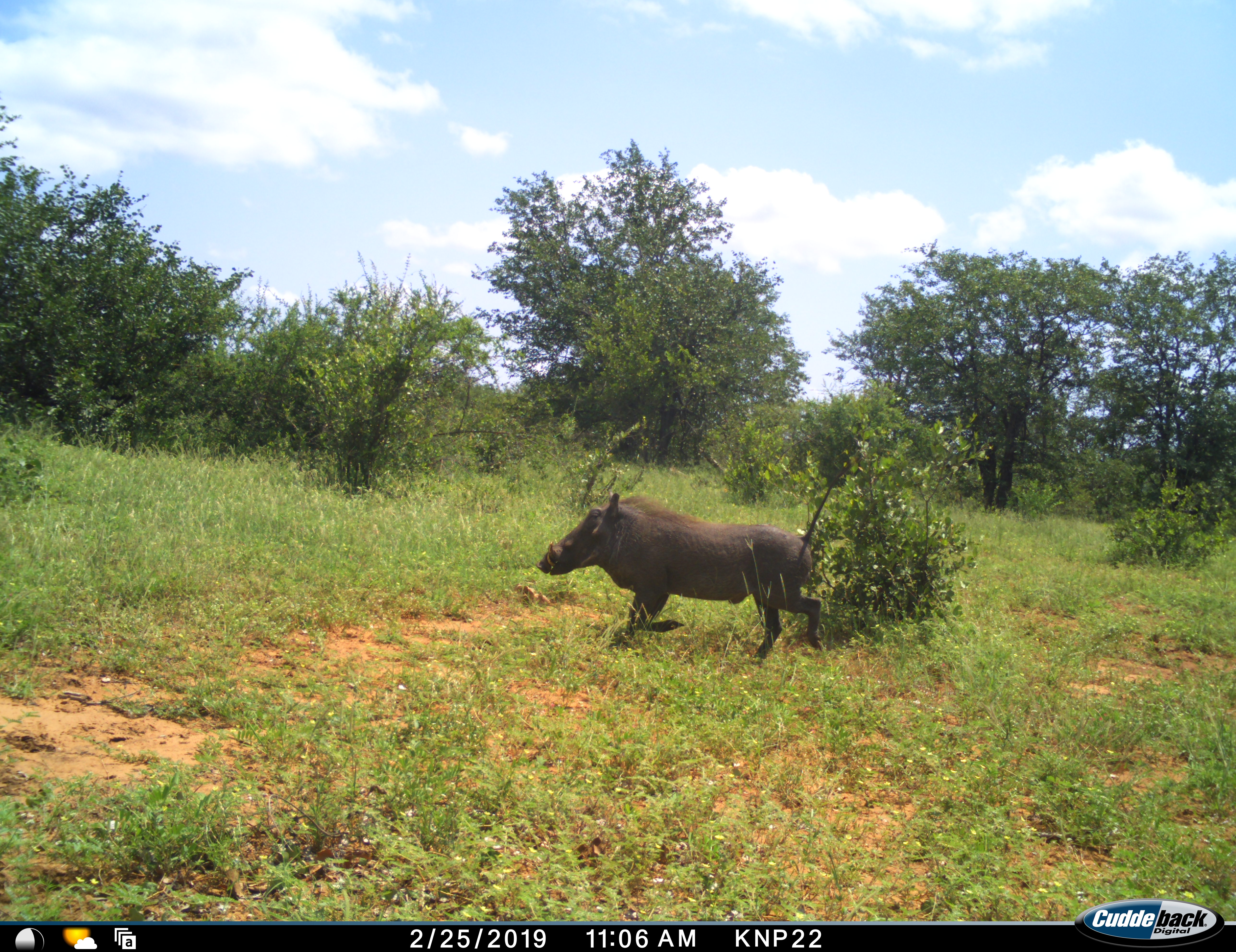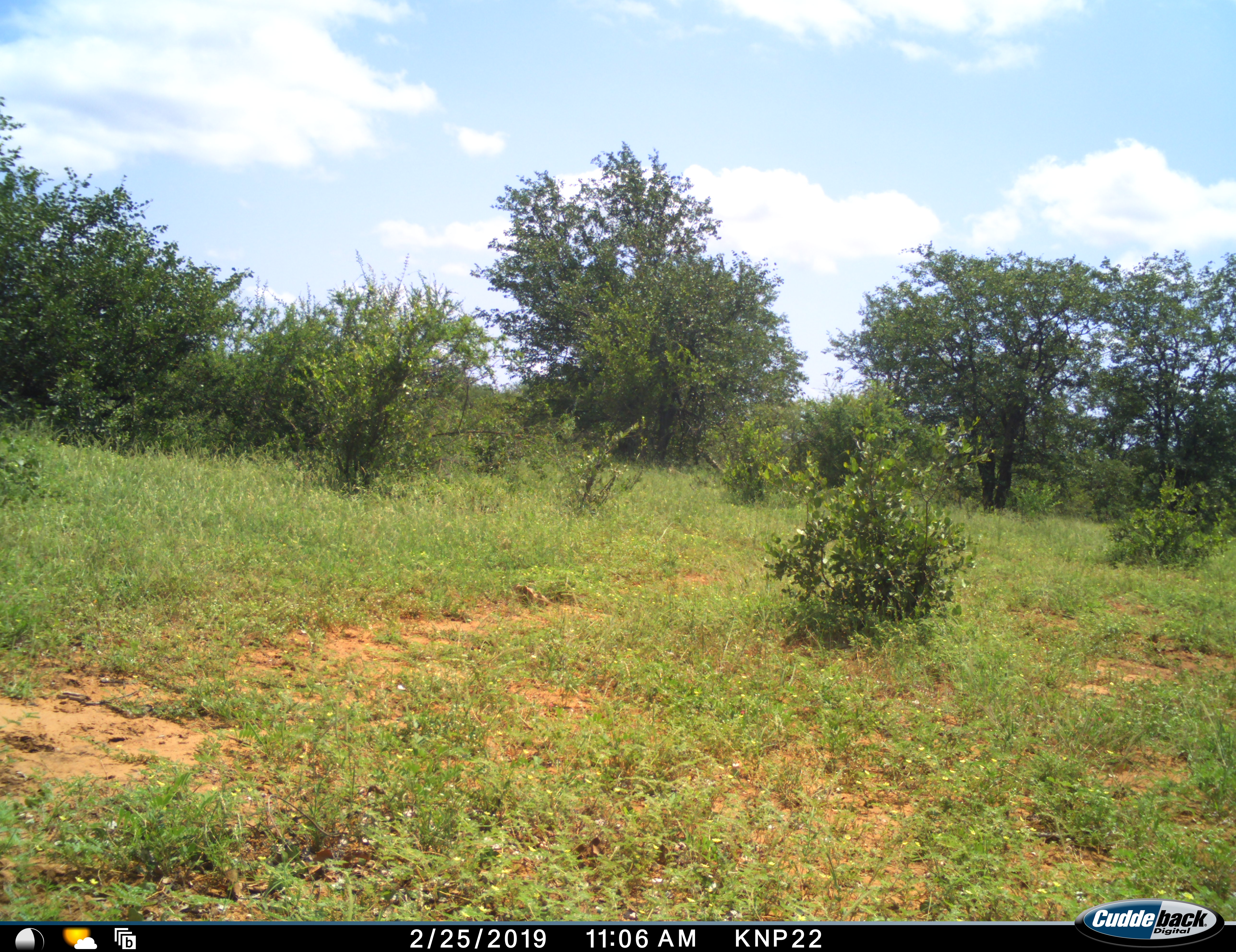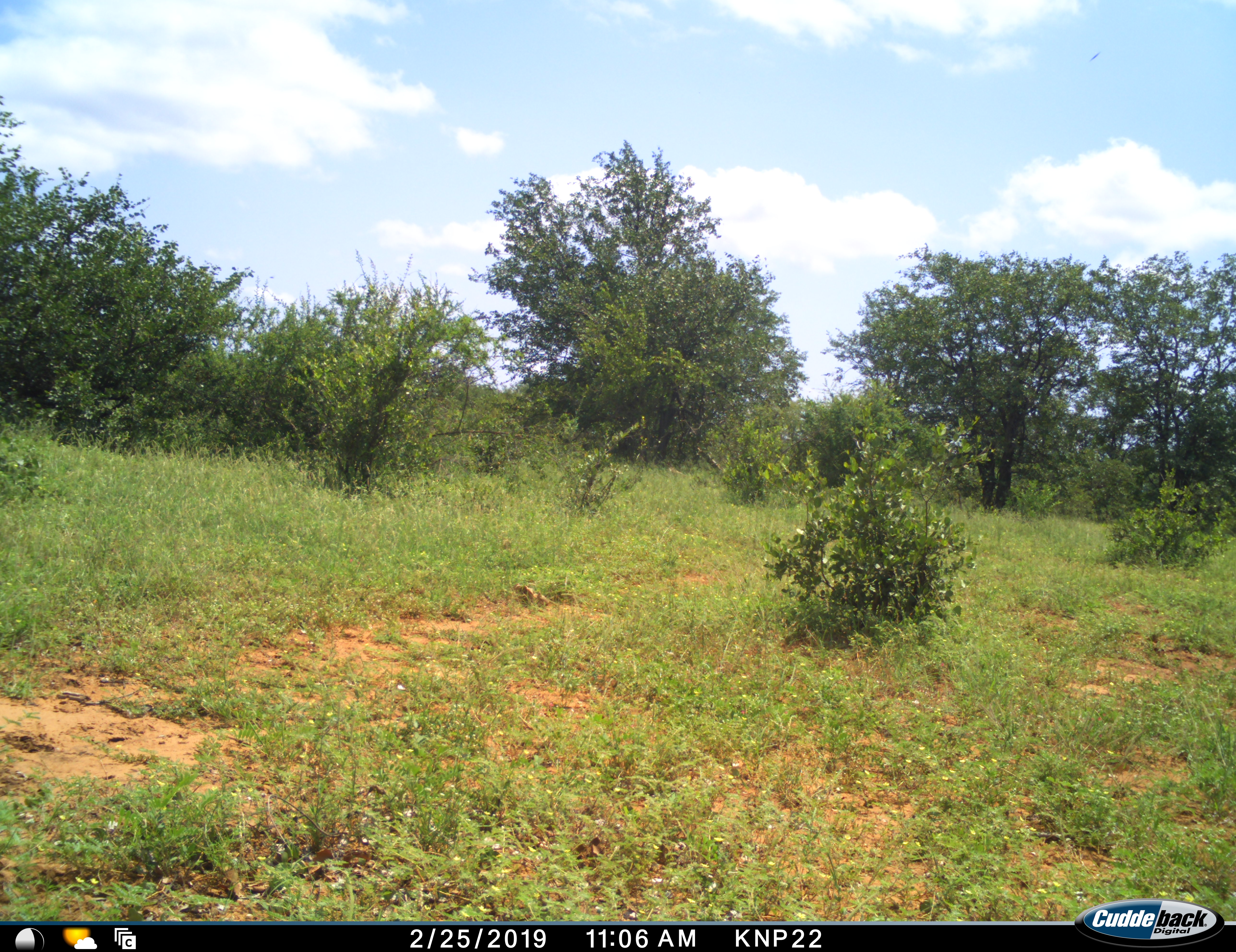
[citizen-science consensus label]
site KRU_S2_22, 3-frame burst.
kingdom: Animalia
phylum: Chordata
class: Mammalia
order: Artiodactyla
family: Suidae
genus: Phacochoerus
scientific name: Phacochoerus africanus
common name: warthog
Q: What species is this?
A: Warthog (Phacochoerus africanus).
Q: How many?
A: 1.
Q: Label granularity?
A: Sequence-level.